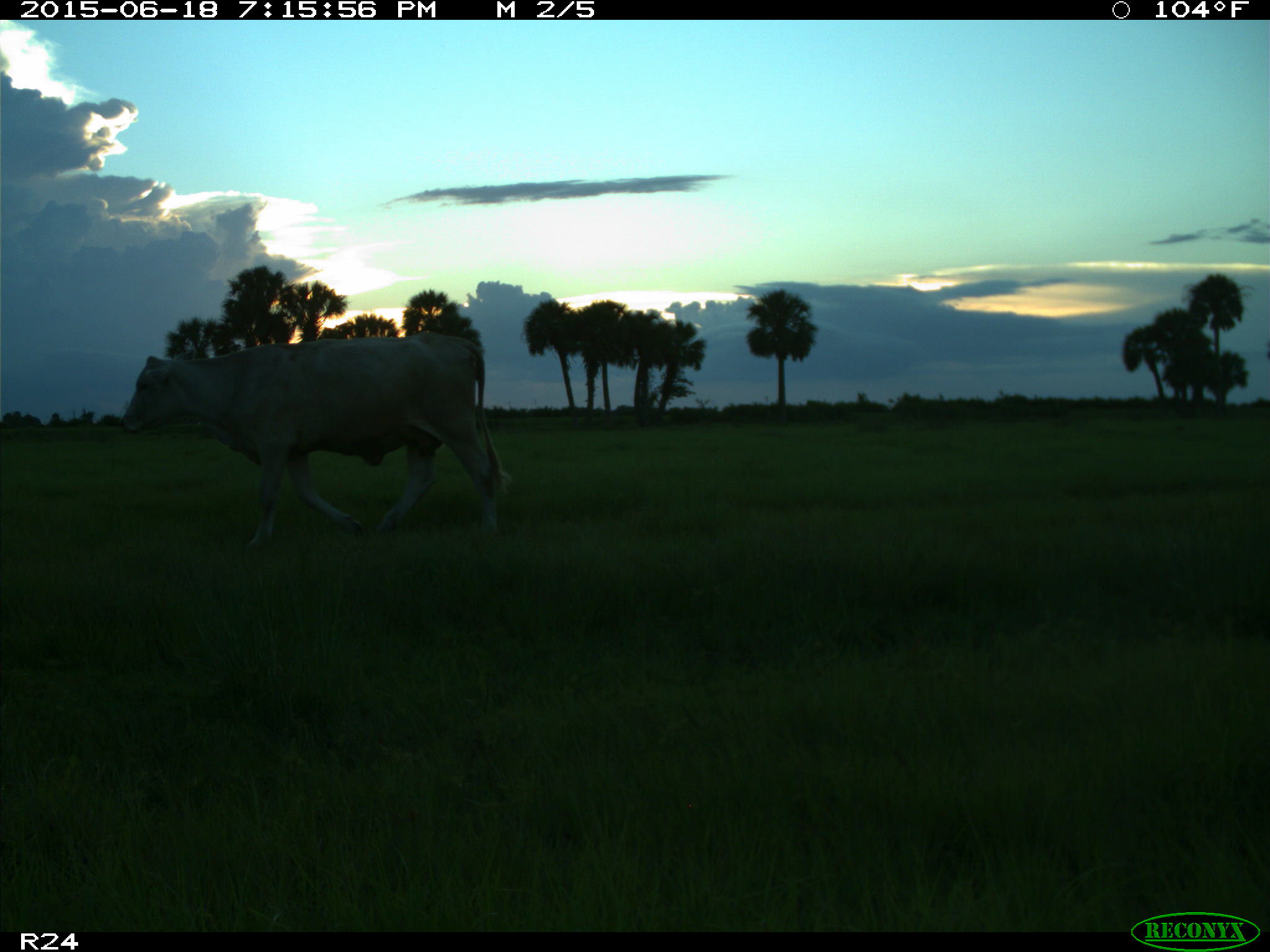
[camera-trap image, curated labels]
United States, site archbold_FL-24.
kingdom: Animalia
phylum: Chordata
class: Mammalia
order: Artiodactyla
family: Bovidae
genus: Bos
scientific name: Bos taurus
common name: domestic cow